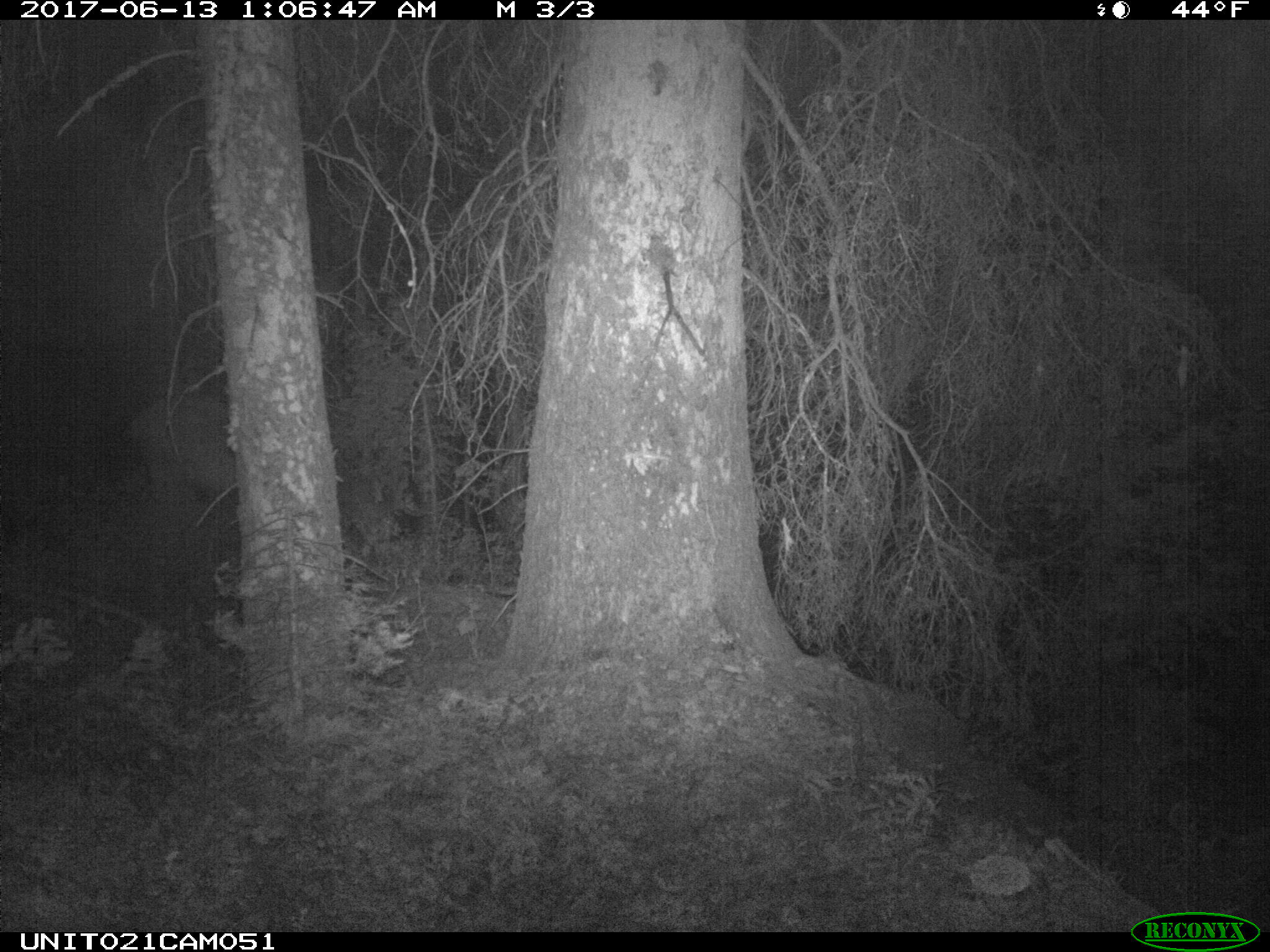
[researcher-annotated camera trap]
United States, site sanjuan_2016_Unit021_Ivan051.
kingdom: Animalia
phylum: Chordata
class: Mammalia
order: Artiodactyla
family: Cervidae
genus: Cervus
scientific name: Cervus elaphus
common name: red deer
Cervus elaphus (red deer).